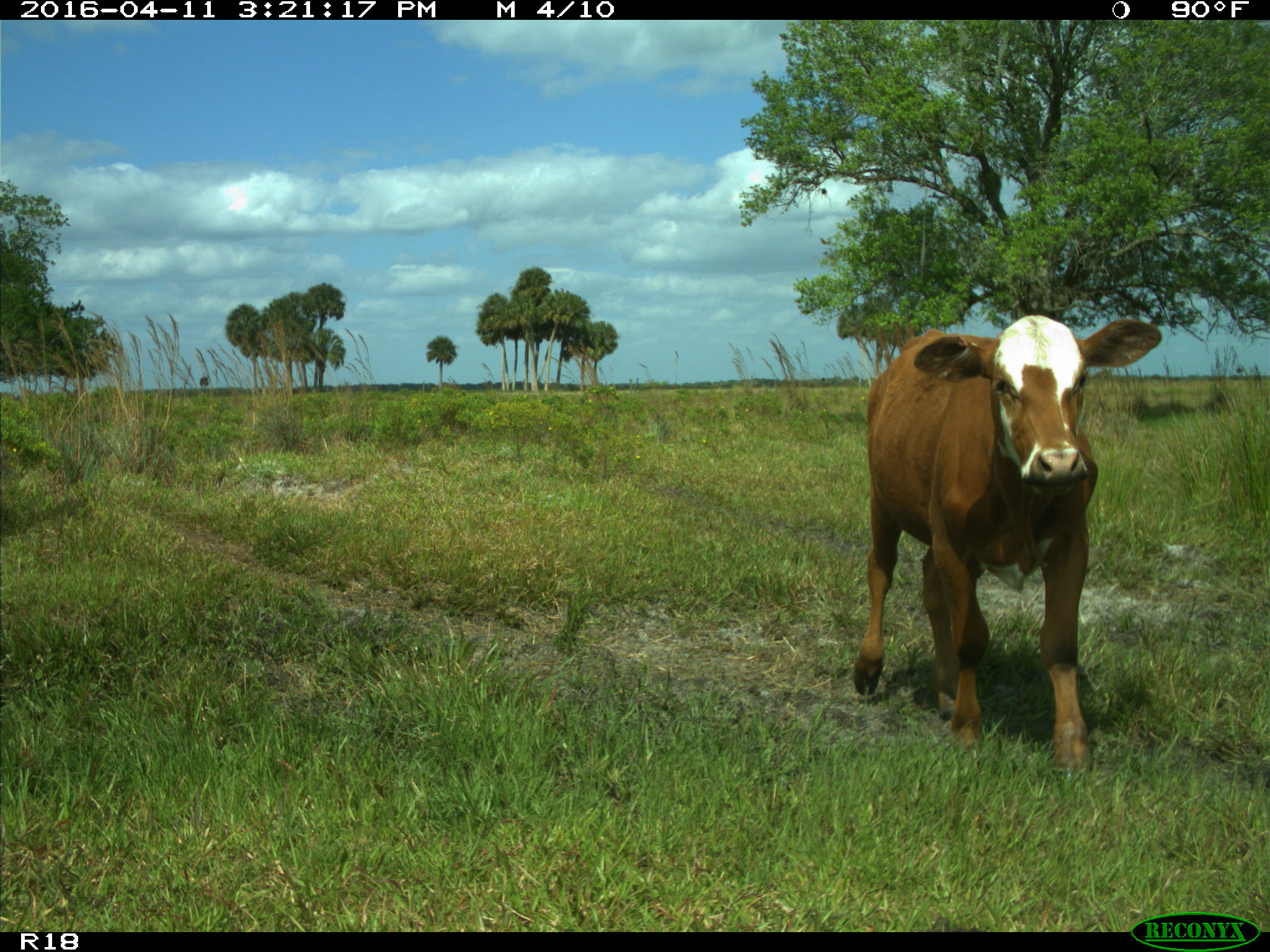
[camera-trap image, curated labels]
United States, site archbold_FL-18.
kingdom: Animalia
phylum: Chordata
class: Mammalia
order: Artiodactyla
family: Bovidae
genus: Bos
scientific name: Bos taurus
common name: domestic cow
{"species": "Bos taurus (domestic cow)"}